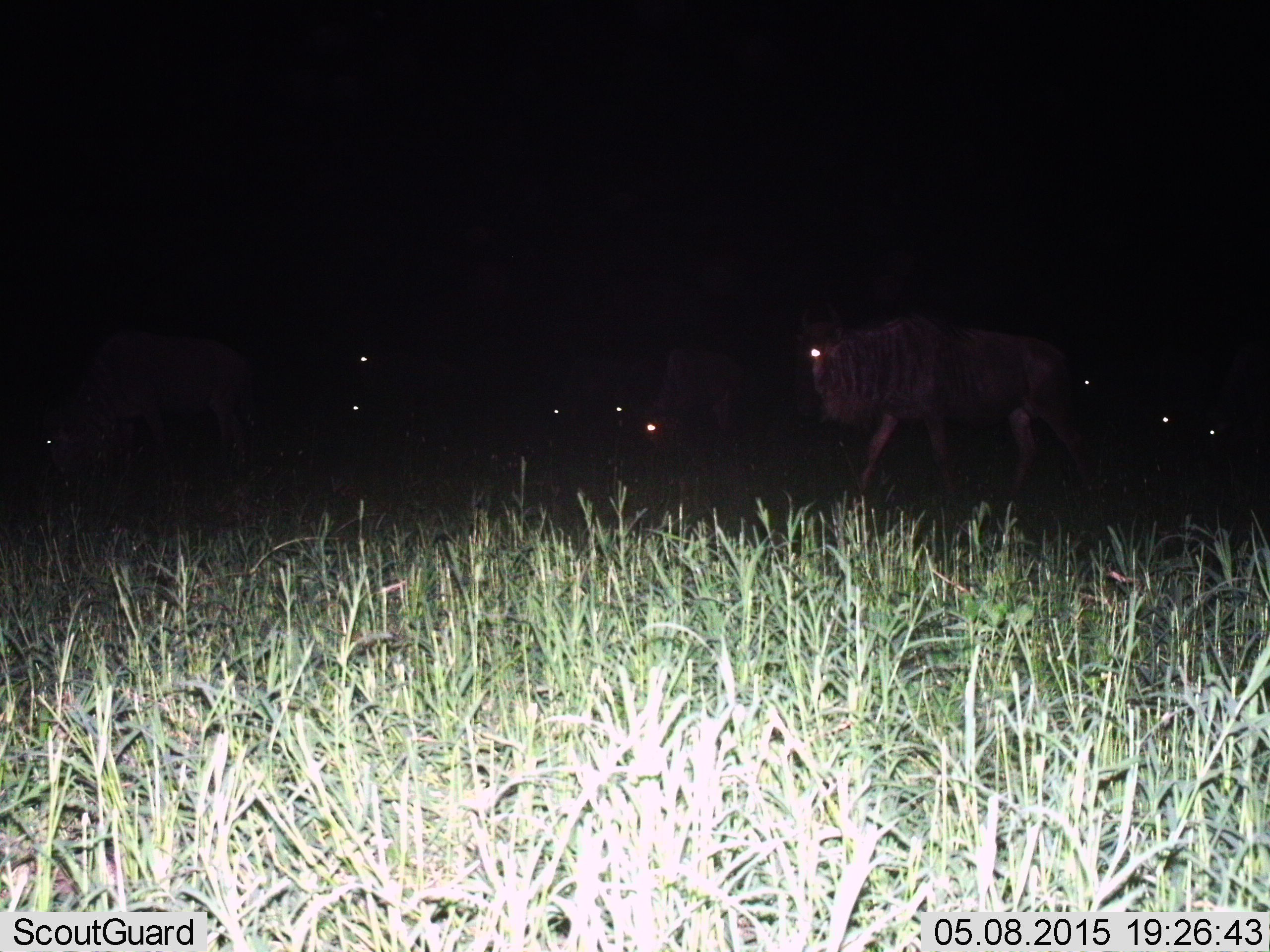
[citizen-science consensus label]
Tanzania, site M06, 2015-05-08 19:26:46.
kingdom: Animalia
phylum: Chordata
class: Mammalia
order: Artiodactyla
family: Bovidae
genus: Connochaetes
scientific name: Connochaetes taurinus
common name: blue wildebeest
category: wildebeest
Wildebeest (blue wildebeest) (Connochaetes taurinus), count 10. Behavior (volunteer vote fractions): standing 60%, resting 30%, moving 50%, interacting 0%. Young present (vote fraction): 0%. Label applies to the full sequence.